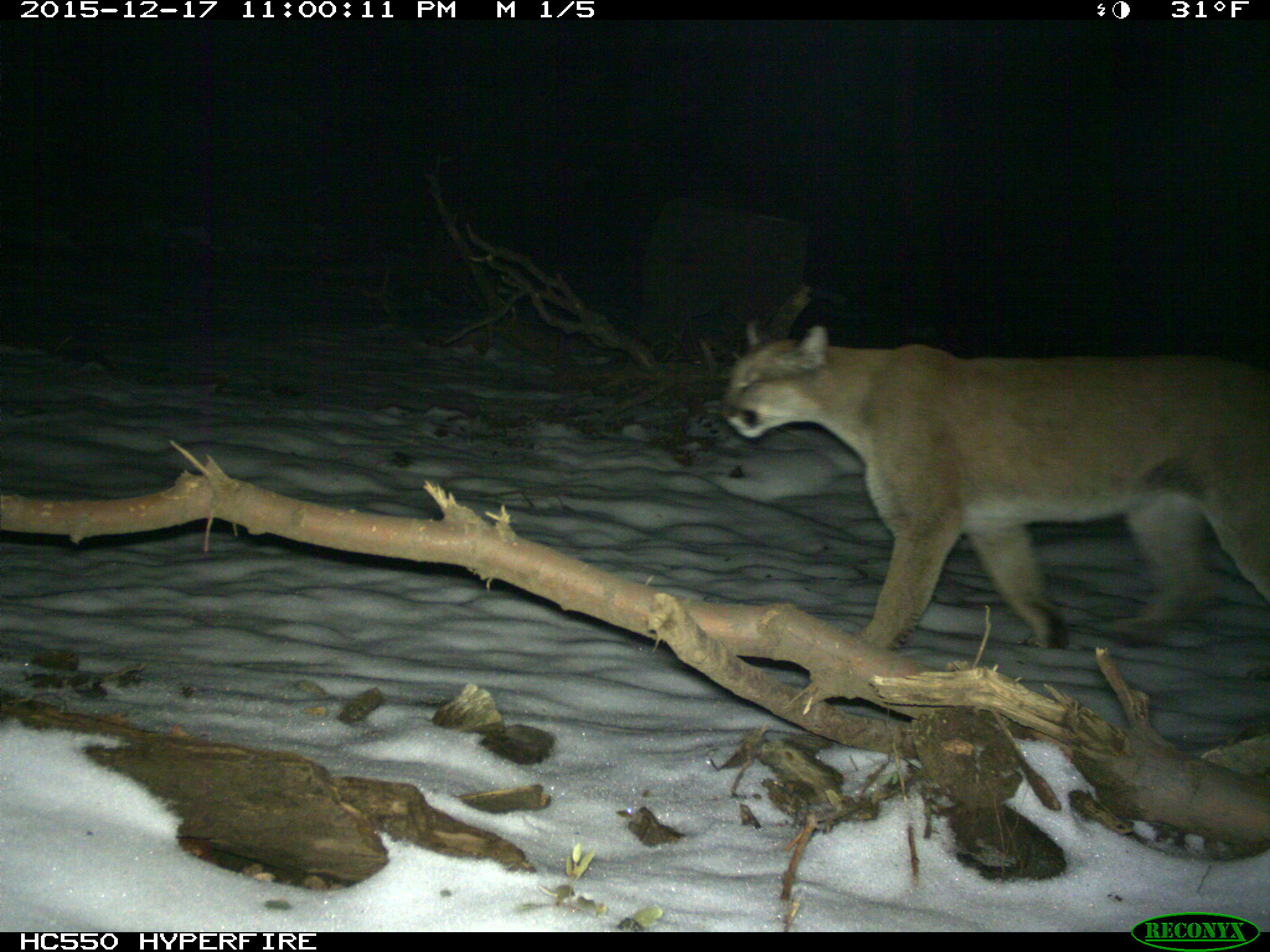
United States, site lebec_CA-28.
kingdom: Animalia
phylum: Chordata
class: Mammalia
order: Carnivora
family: Felidae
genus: Puma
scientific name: Puma concolor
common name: mountain lion